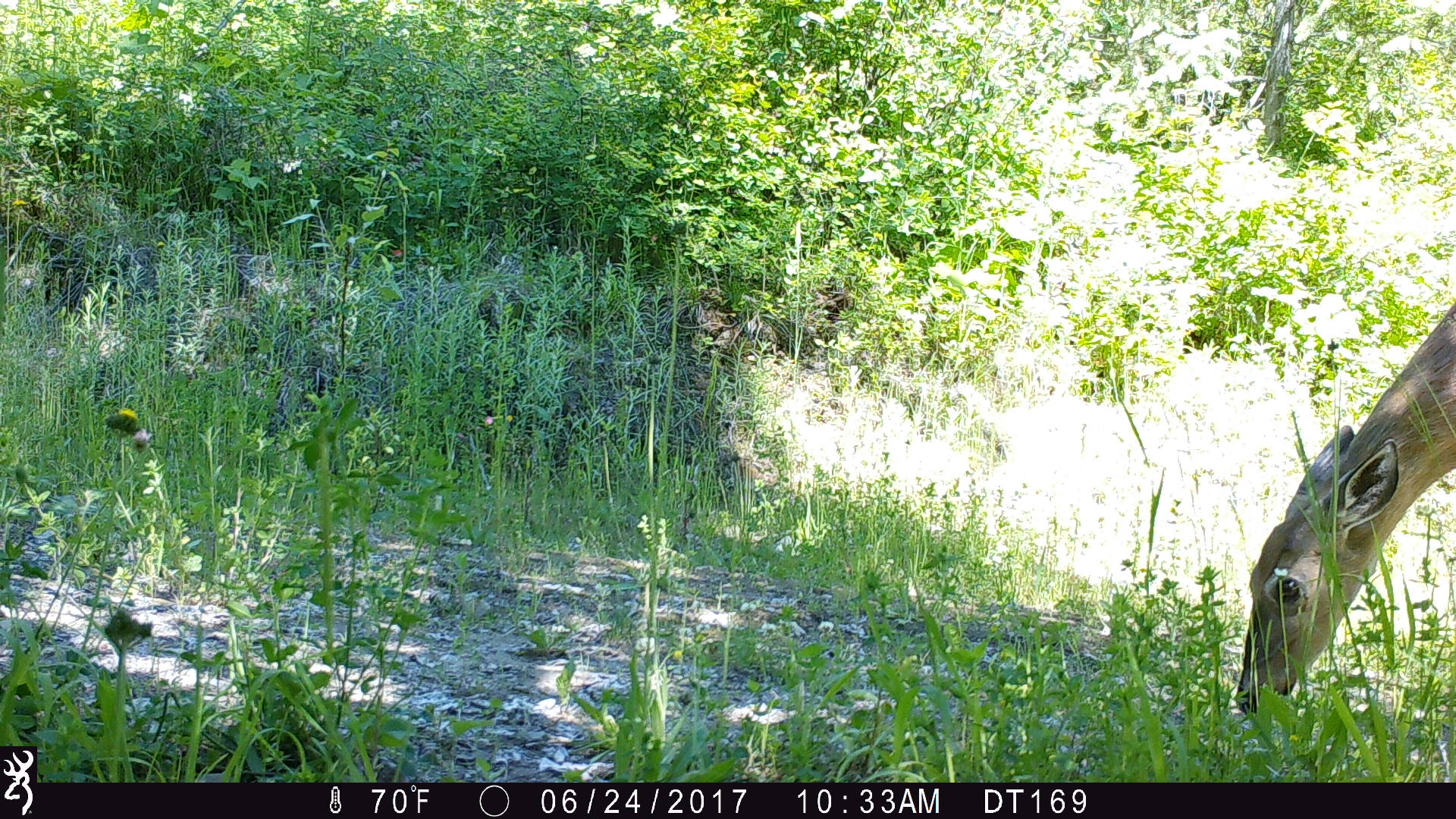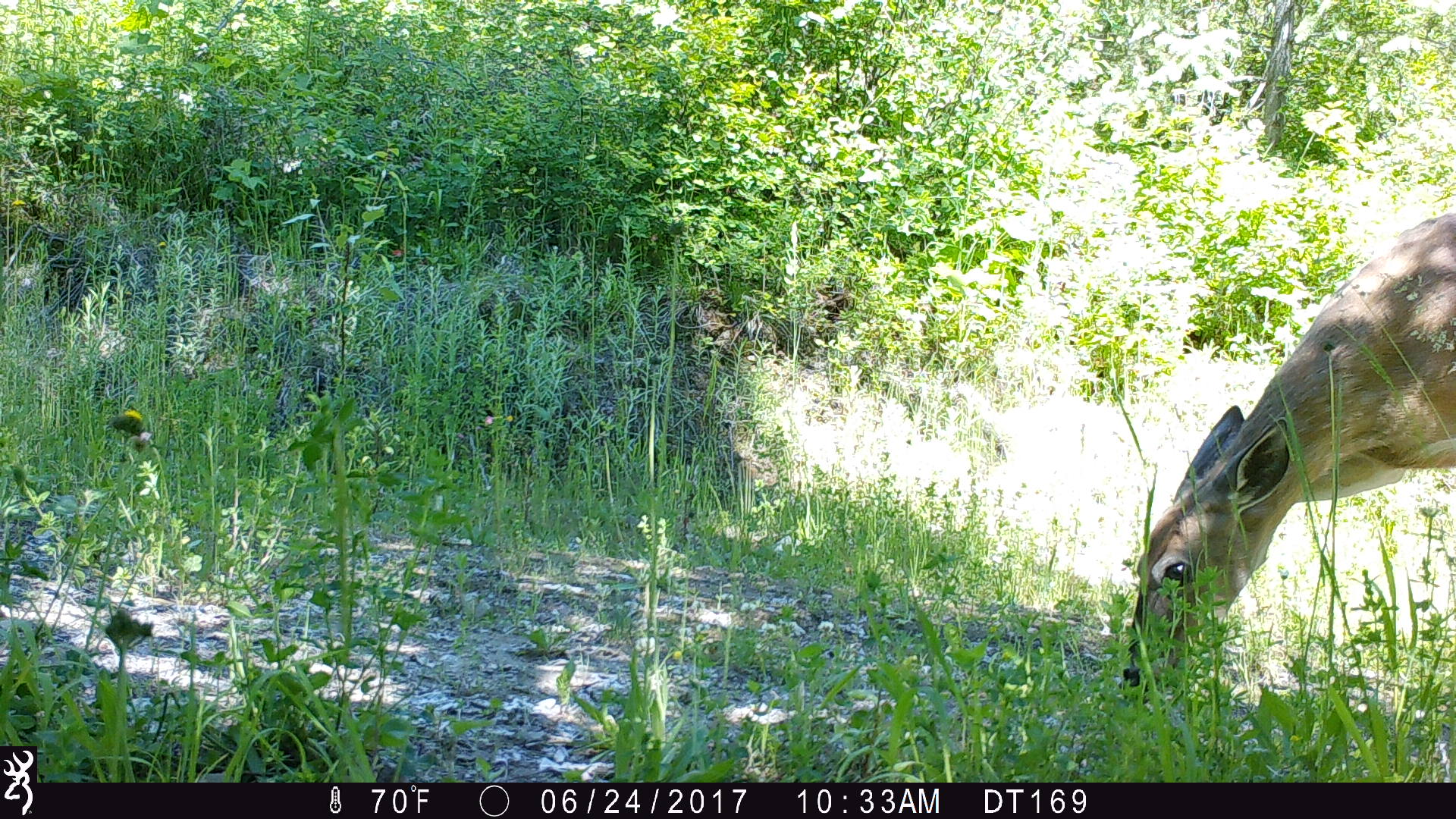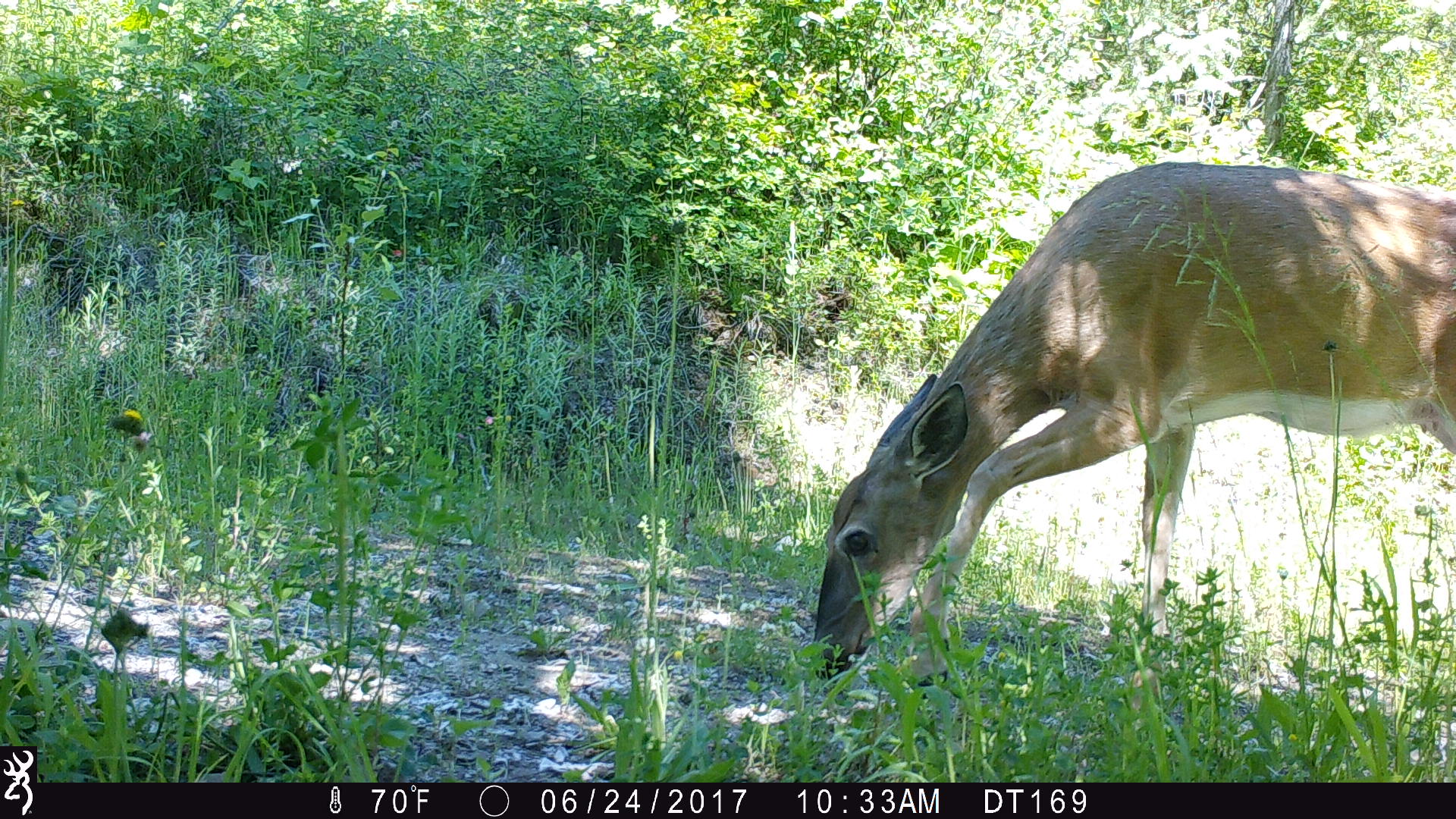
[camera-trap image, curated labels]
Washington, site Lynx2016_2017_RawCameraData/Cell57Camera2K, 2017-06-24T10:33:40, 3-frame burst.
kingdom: Animalia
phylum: Chordata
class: Mammalia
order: Artiodactyla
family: Cervidae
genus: Odocoileus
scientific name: Odocoileus virginianus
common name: white-tailed deer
Odocoileus virginianus (white-tailed deer). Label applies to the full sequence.